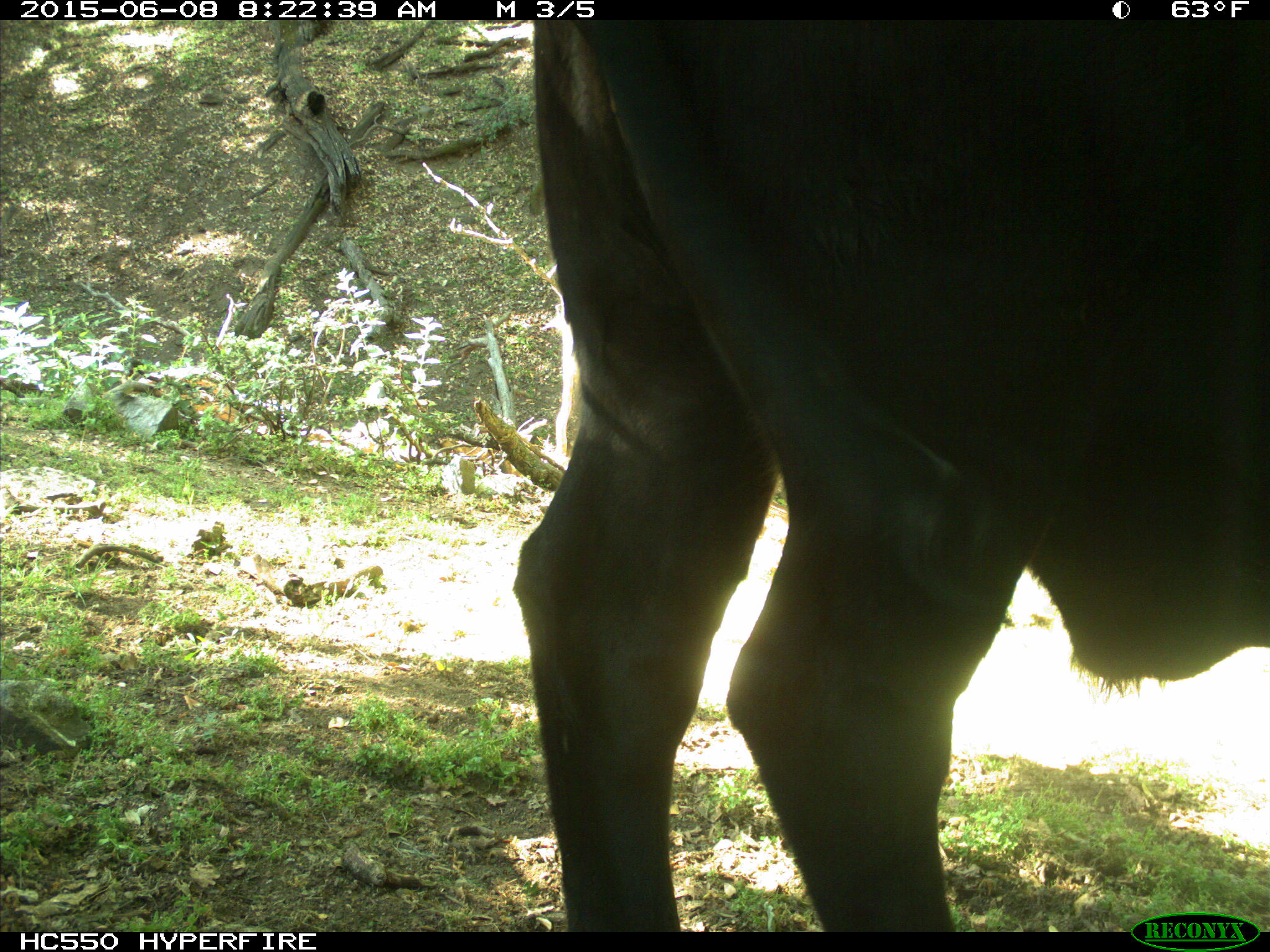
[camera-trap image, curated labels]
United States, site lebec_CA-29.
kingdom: Animalia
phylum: Chordata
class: Mammalia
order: Artiodactyla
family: Bovidae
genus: Bos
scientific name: Bos taurus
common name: domestic cow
Bos taurus (domestic cow).